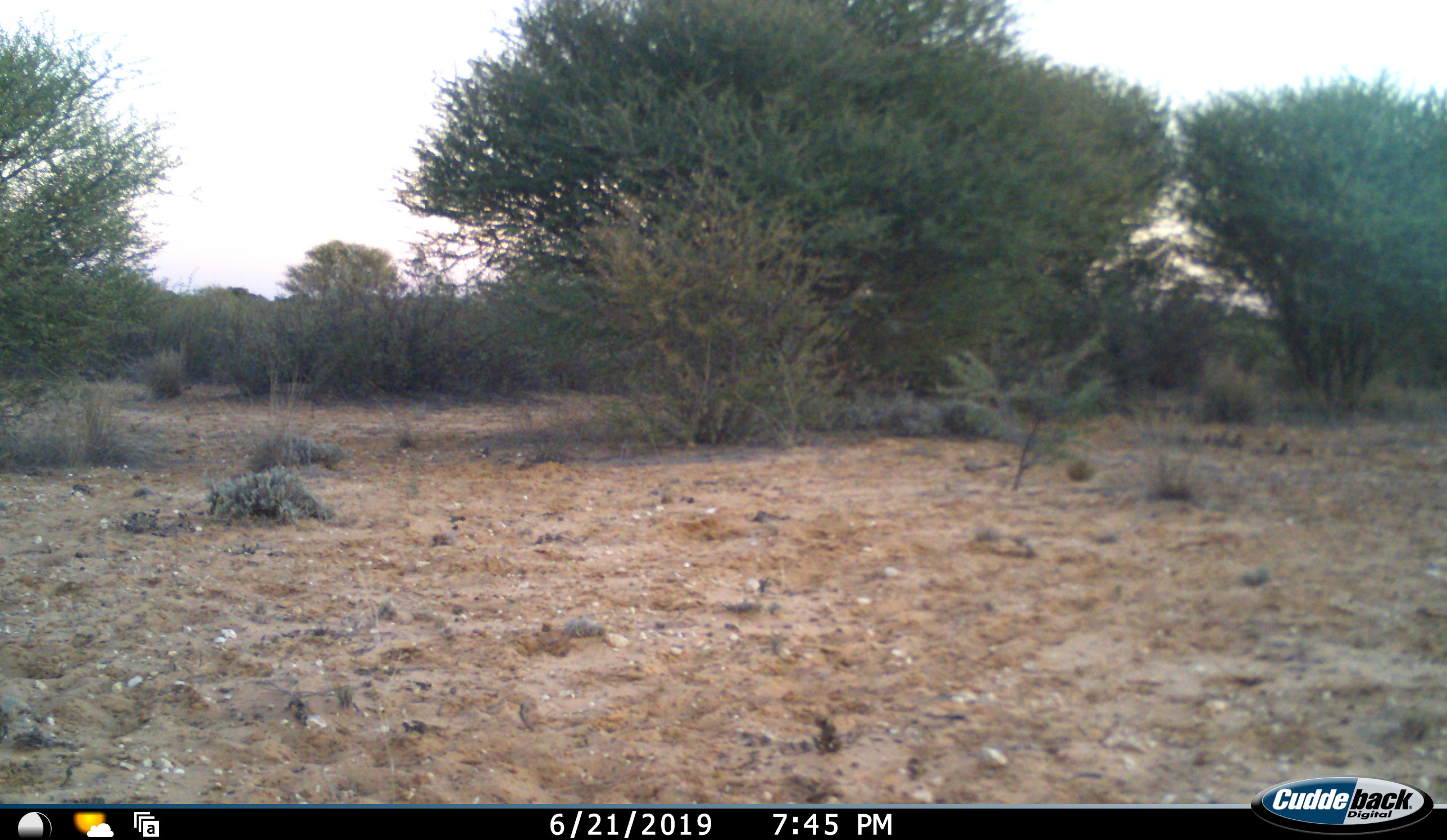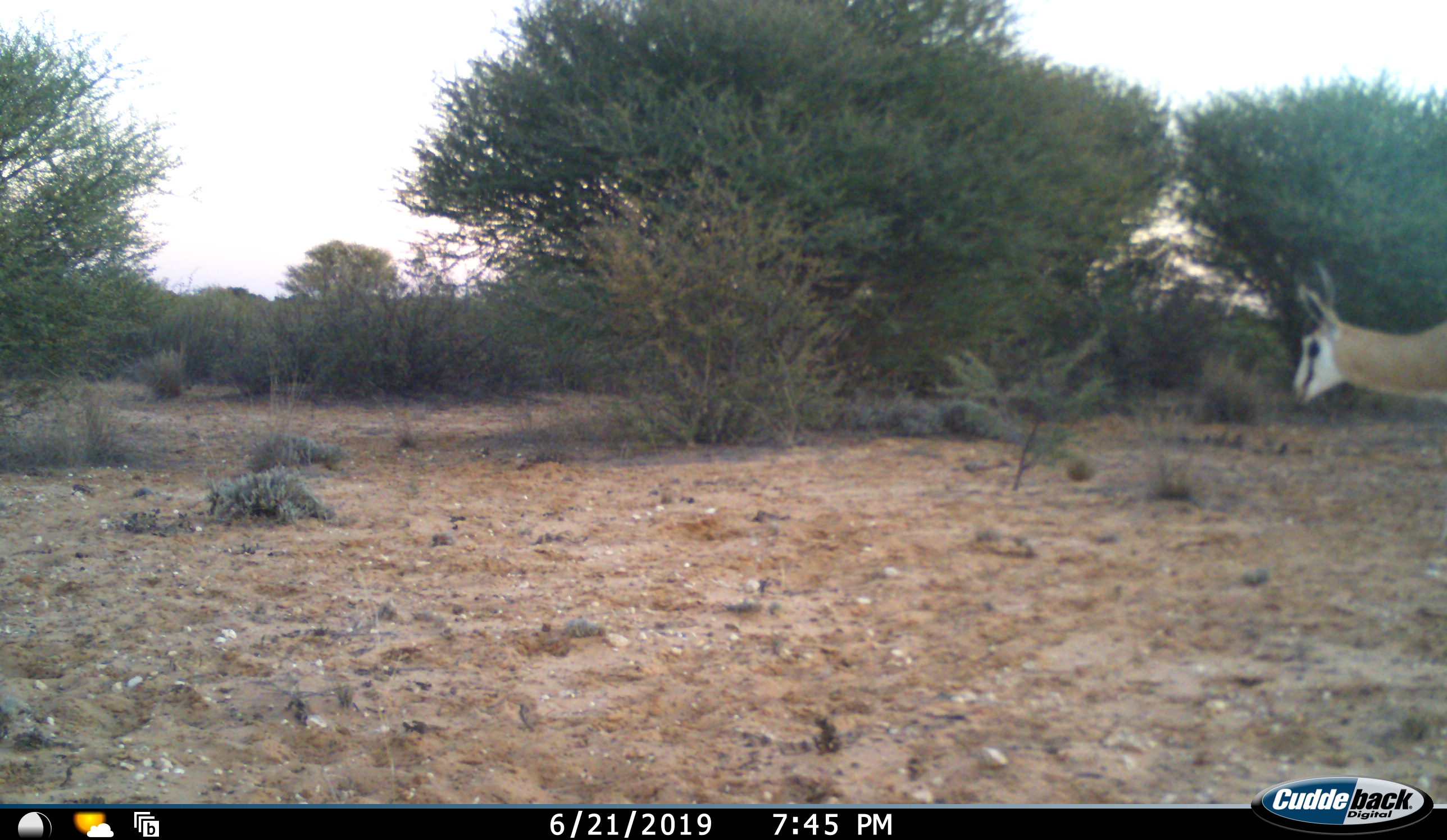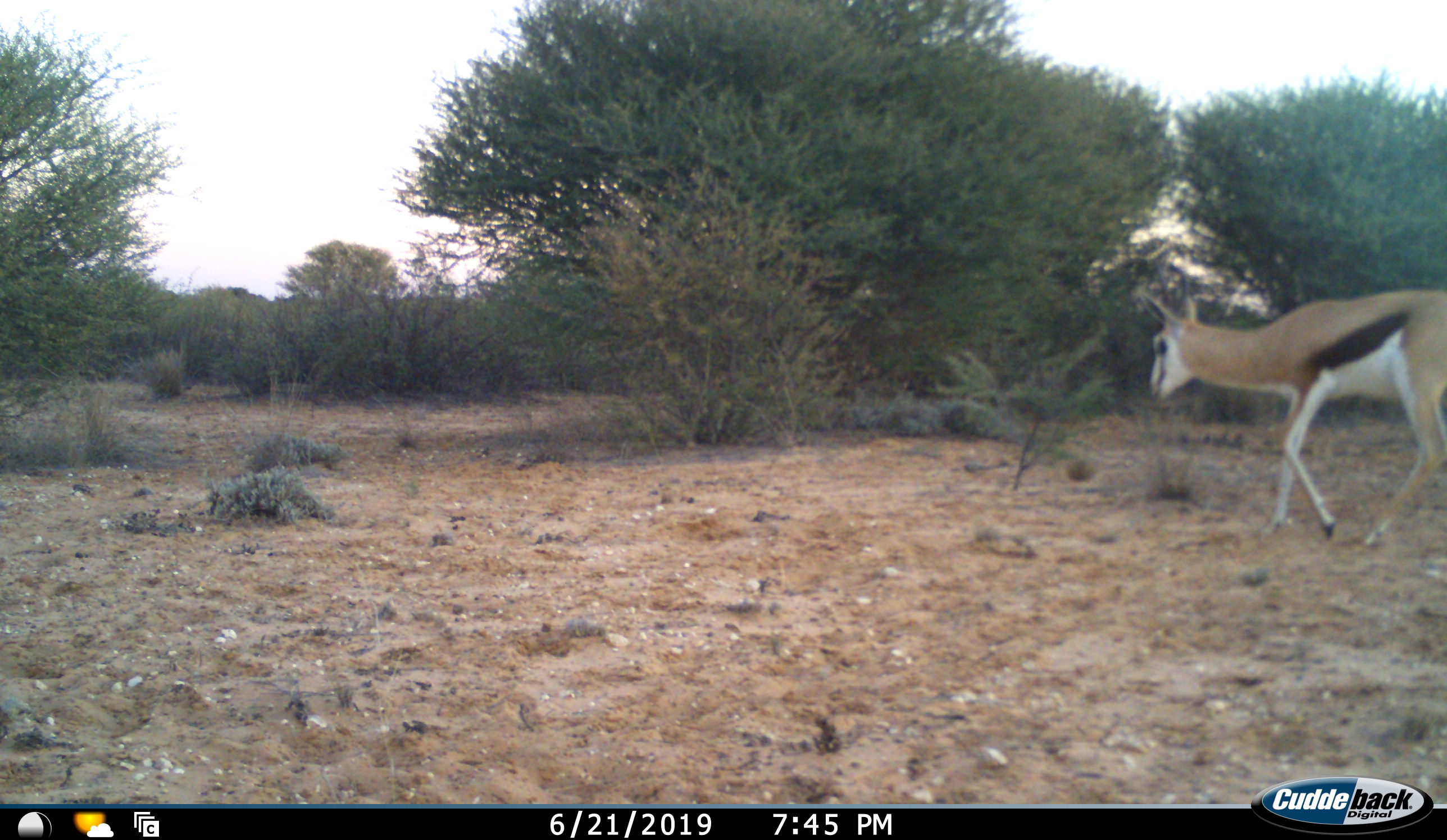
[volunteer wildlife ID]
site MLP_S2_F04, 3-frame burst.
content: unidentified animal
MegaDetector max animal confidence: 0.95